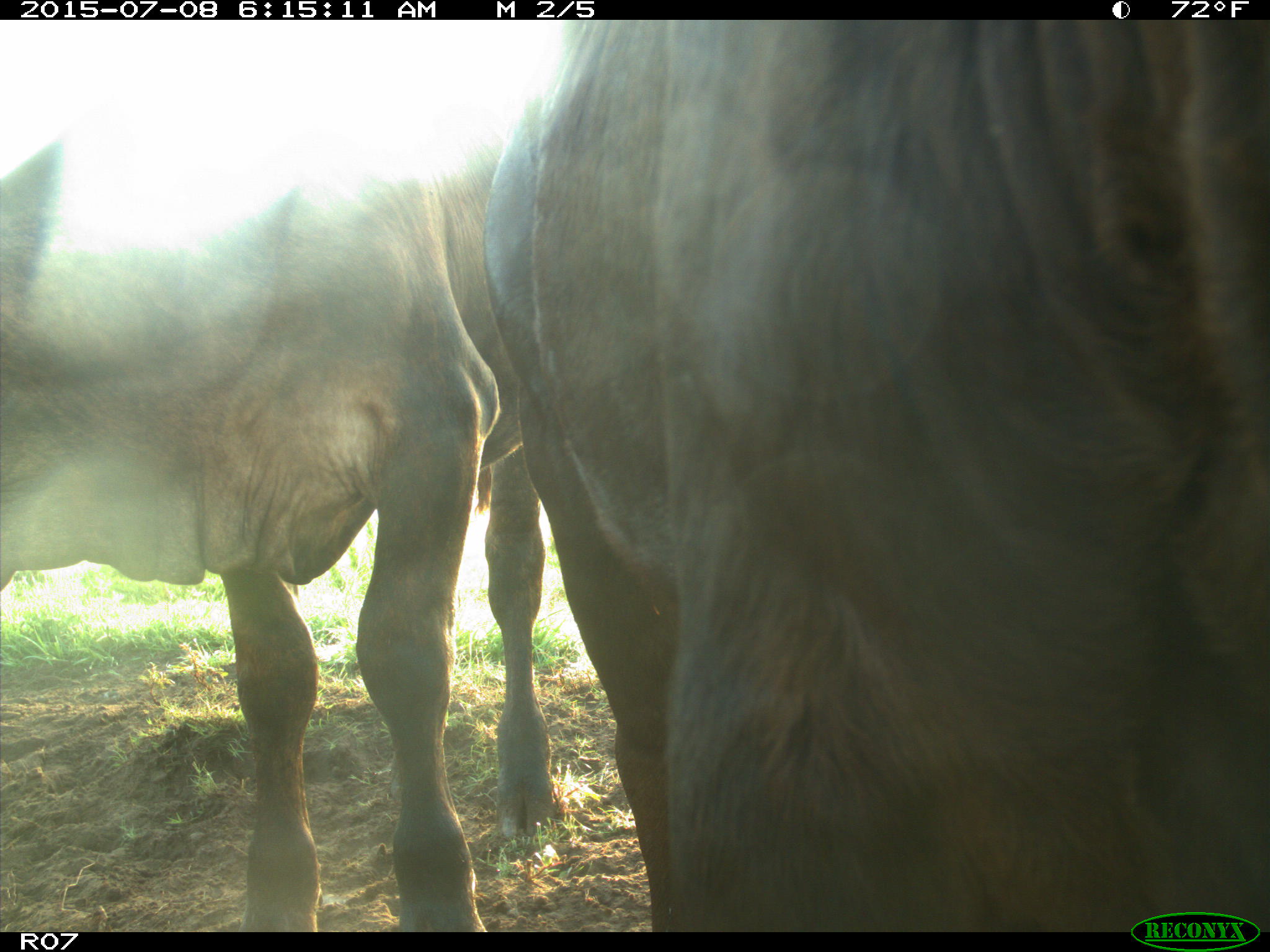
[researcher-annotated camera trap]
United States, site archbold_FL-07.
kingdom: Animalia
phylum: Chordata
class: Mammalia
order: Artiodactyla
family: Bovidae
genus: Bos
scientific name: Bos taurus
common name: domestic cow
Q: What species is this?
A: Bos taurus (domestic cow).